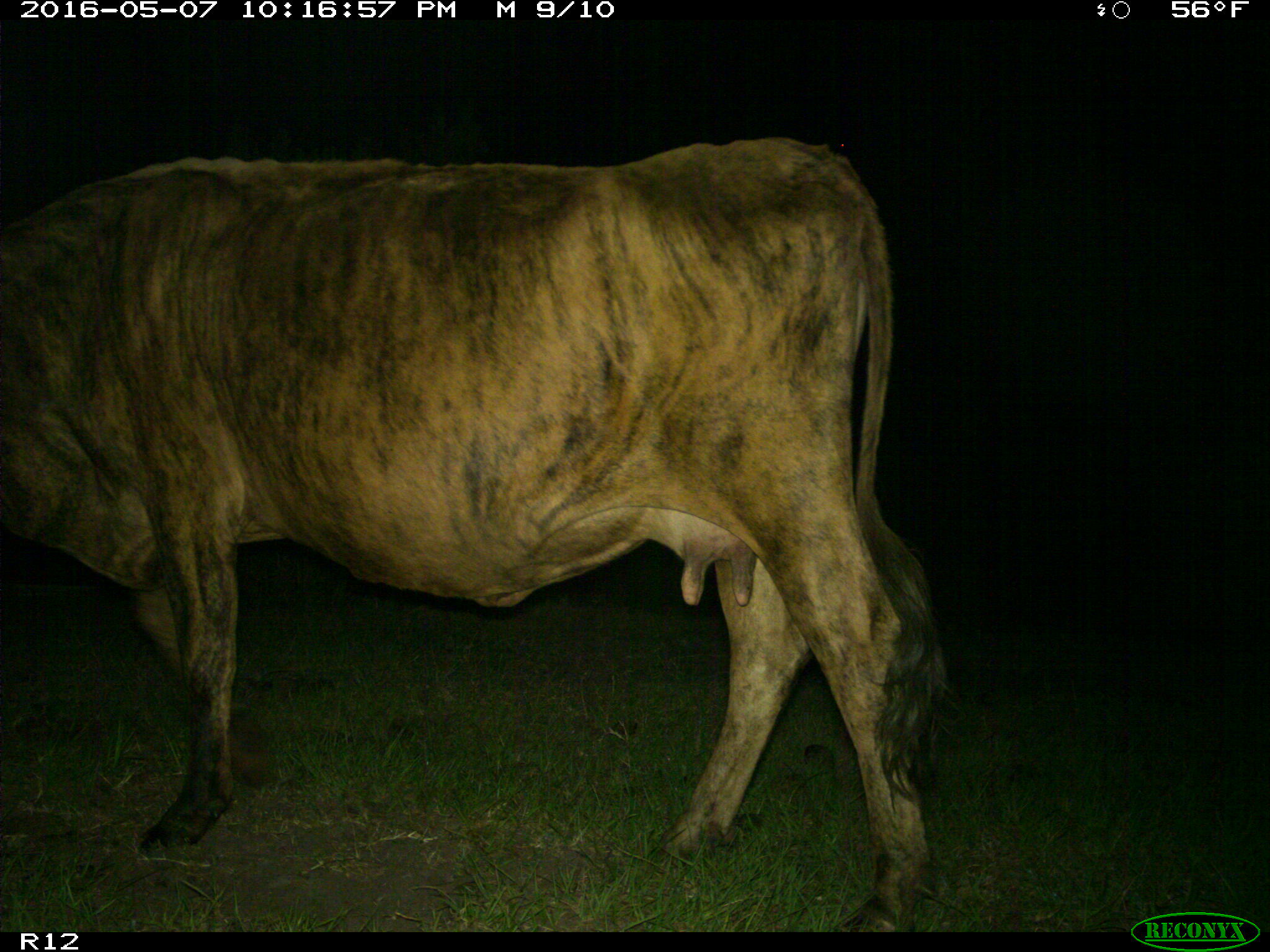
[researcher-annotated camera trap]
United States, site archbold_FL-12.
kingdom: Animalia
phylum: Chordata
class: Mammalia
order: Artiodactyla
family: Bovidae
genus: Bos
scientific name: Bos taurus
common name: domestic cow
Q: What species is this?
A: Bos taurus (domestic cow).